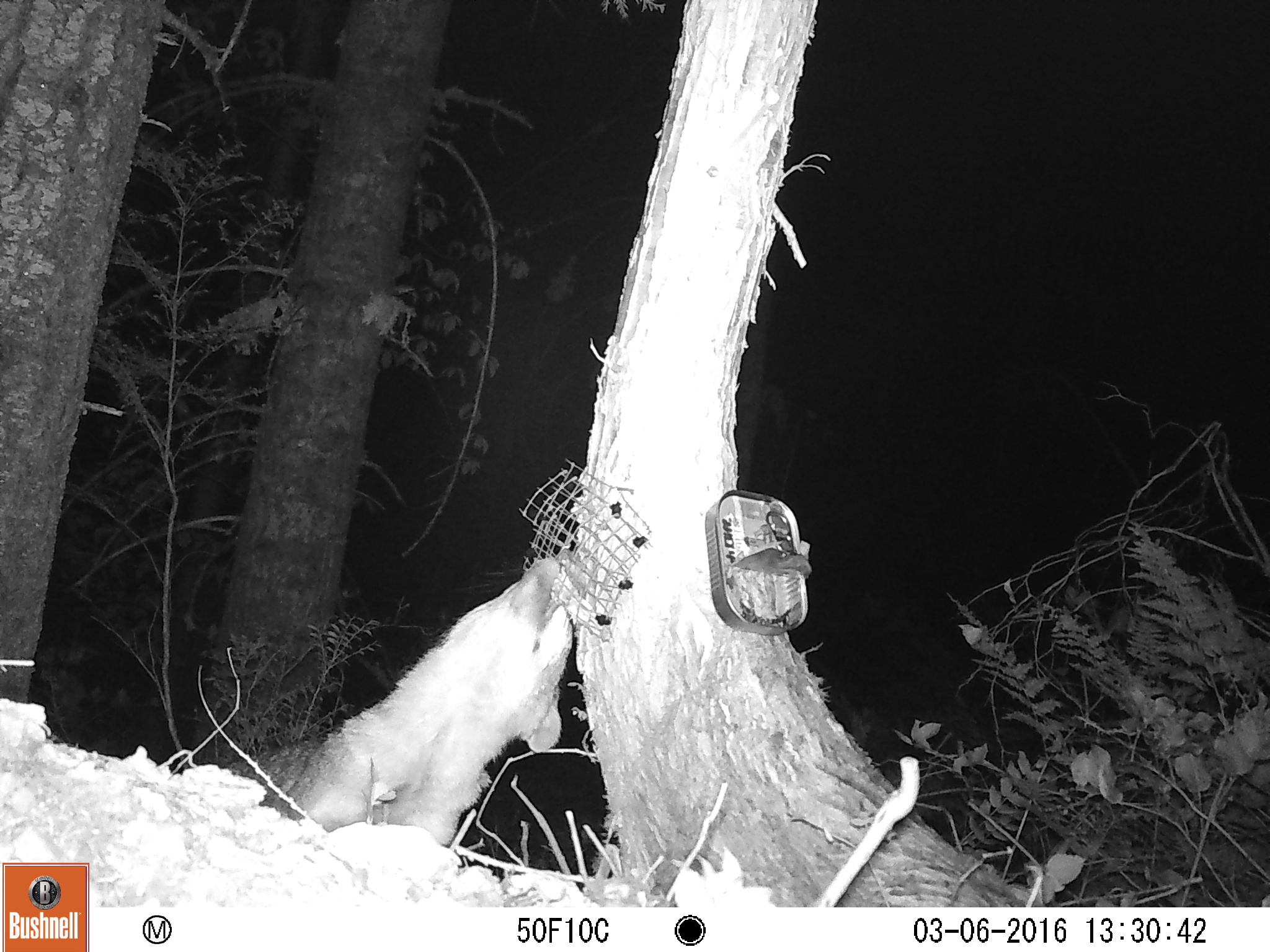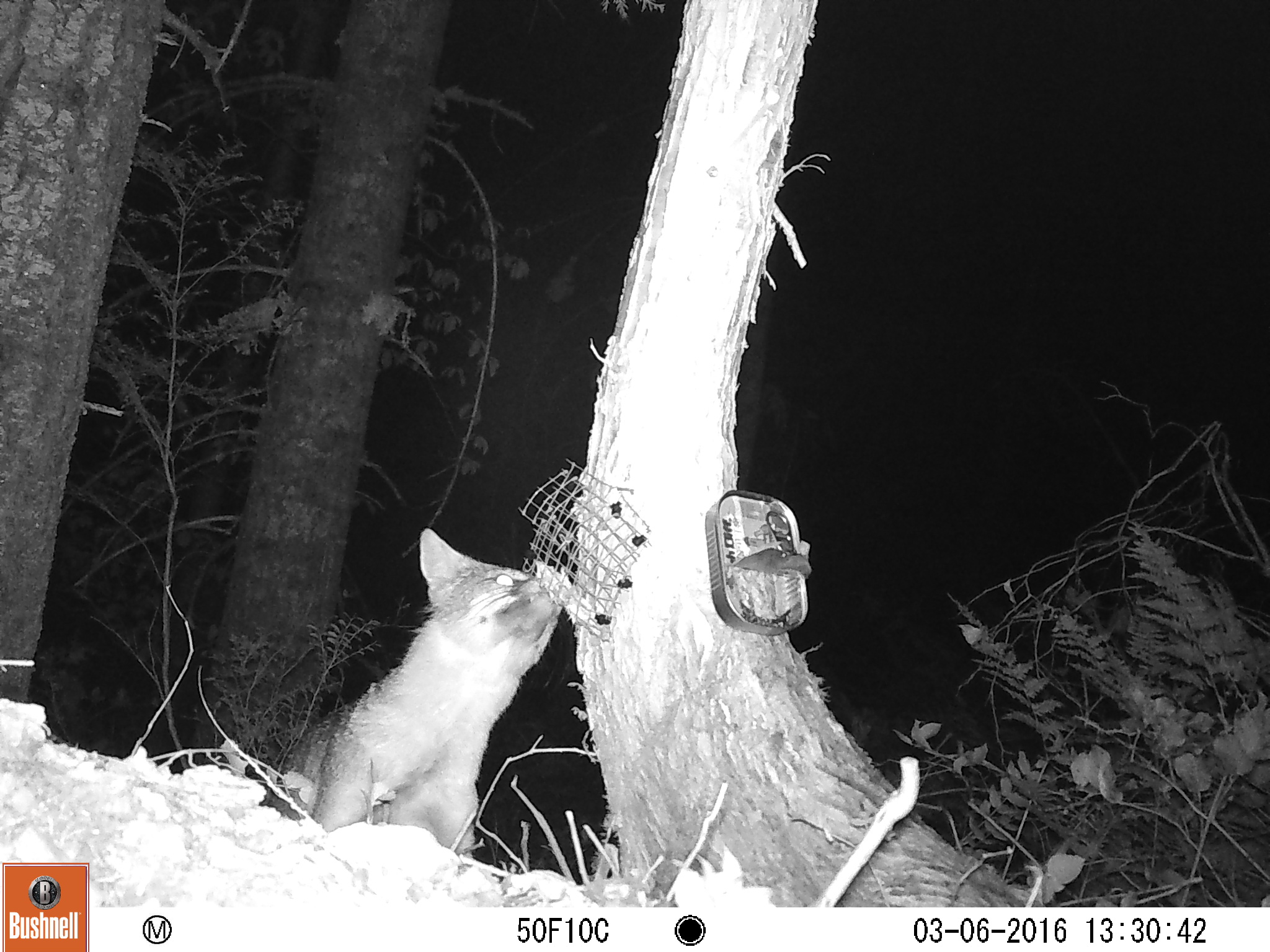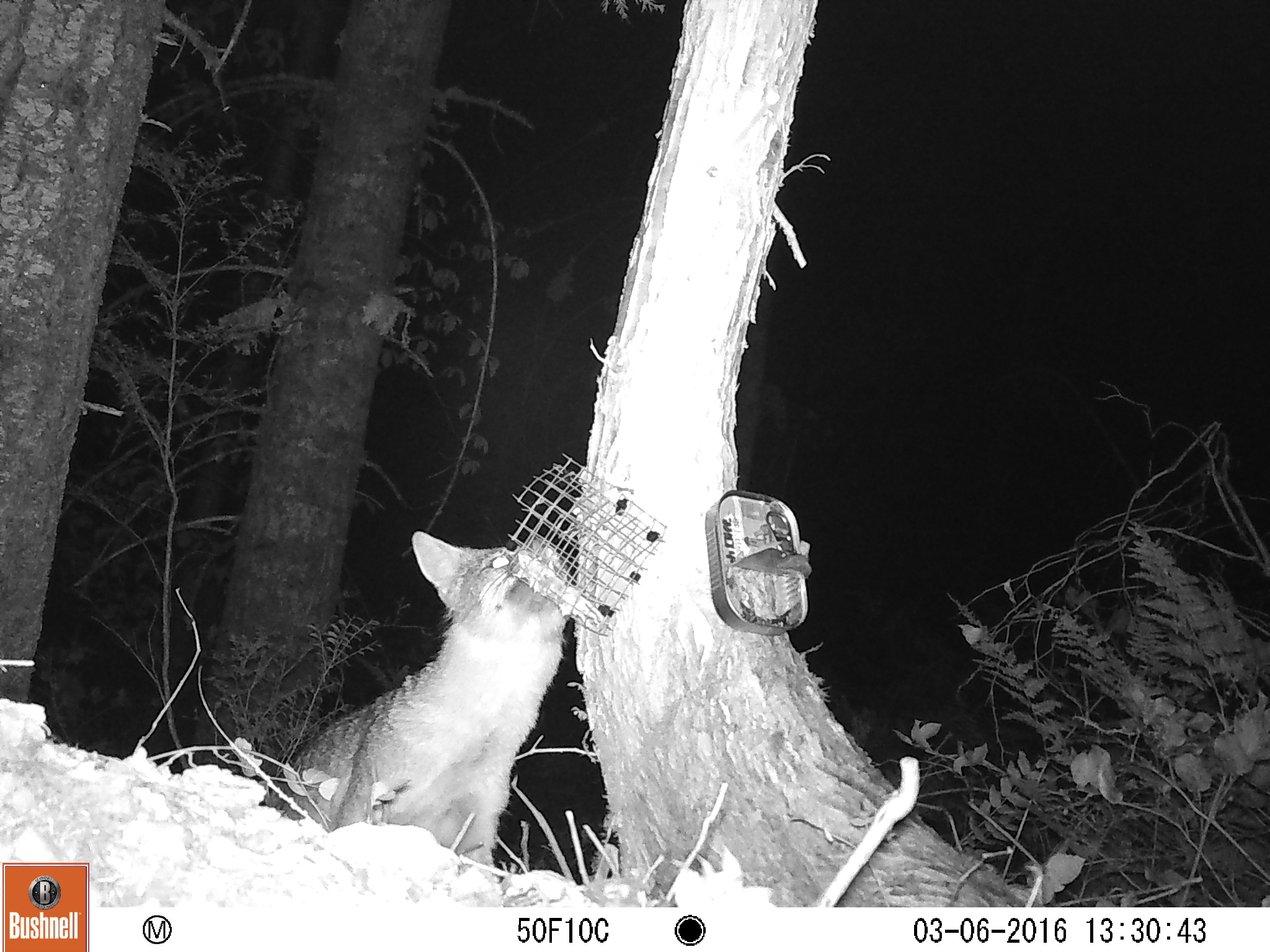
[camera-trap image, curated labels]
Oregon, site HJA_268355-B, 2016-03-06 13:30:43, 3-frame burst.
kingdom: Animalia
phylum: Chordata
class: Mammalia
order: Carnivora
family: Canidae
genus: Urocyon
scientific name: Urocyon cinereoargenteus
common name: gray fox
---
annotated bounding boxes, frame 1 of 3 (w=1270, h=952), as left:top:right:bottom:
gray fox: 167:520:607:860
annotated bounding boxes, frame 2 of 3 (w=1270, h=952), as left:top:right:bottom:
gray fox: 231:521:576:876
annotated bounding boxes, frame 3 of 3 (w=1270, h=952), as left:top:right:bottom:
gray fox: 248:502:581:895